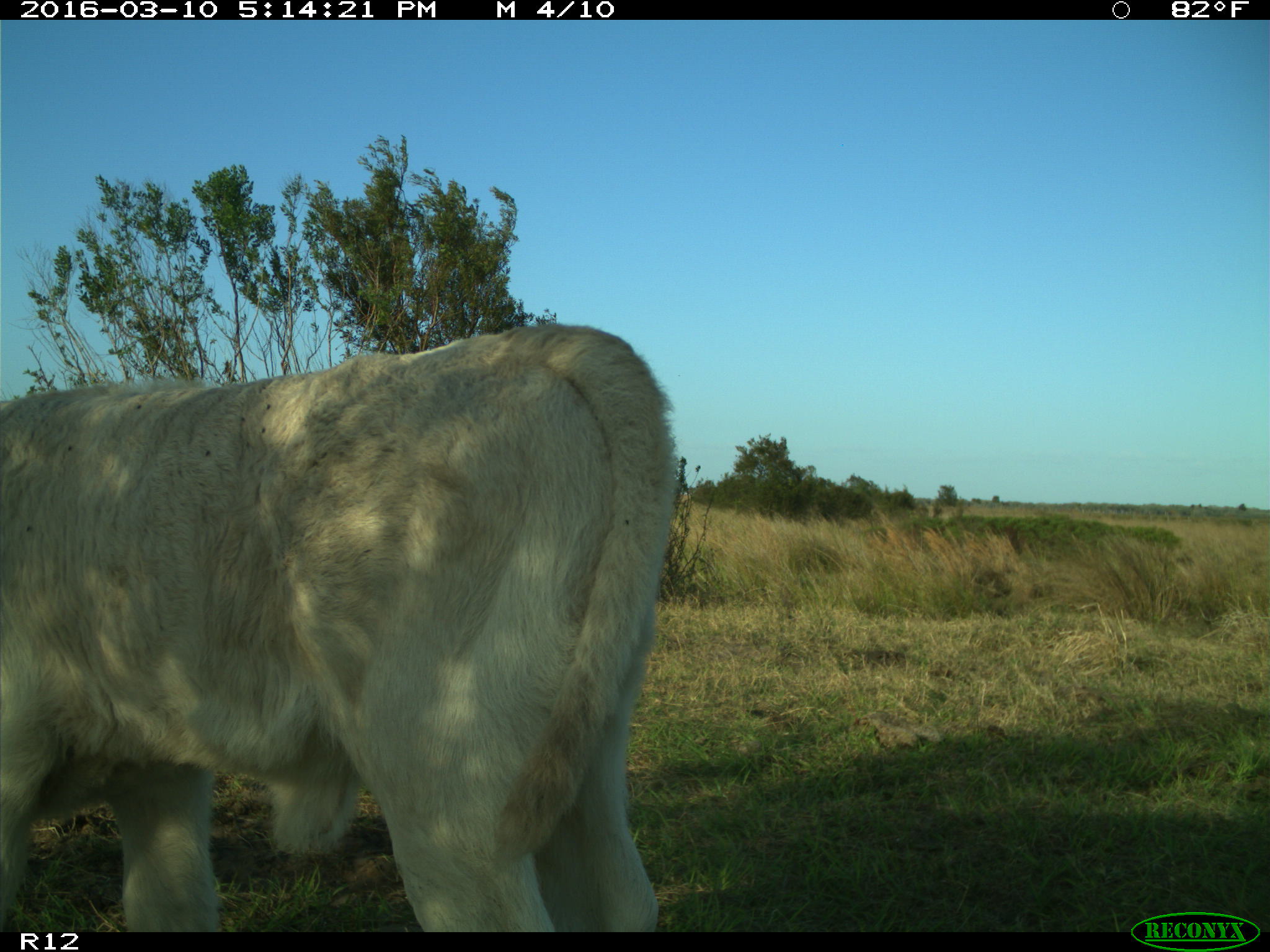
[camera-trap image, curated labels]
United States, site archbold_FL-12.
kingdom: Animalia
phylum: Chordata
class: Mammalia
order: Artiodactyla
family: Bovidae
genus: Bos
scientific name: Bos taurus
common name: domestic cow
Bos taurus (domestic cow).